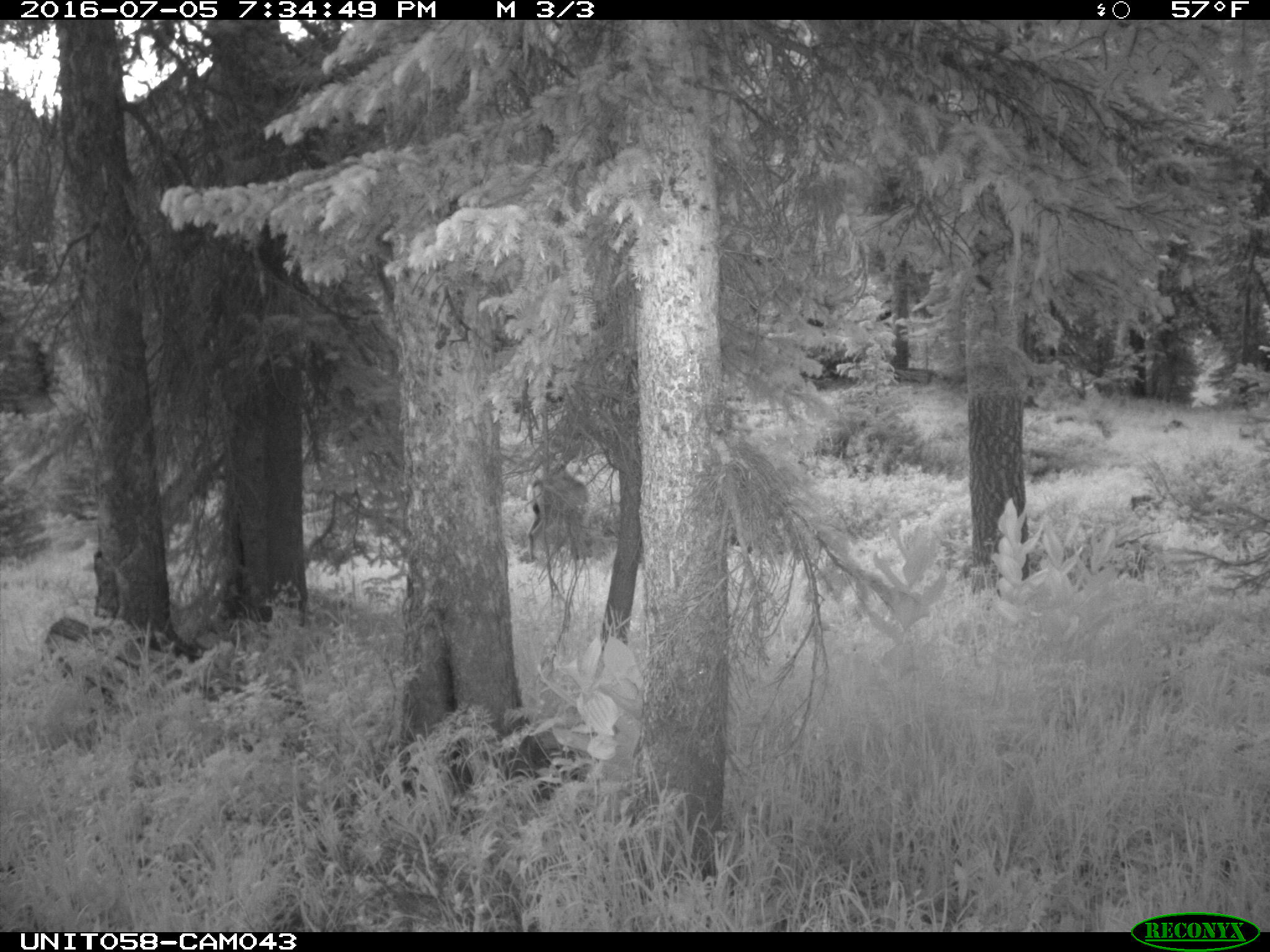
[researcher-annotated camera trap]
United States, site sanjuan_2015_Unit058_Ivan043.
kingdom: Animalia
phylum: Chordata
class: Mammalia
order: Artiodactyla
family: Cervidae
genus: Odocoileus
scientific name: Odocoileus hemionus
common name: mule deer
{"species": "Odocoileus hemionus (mule deer)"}